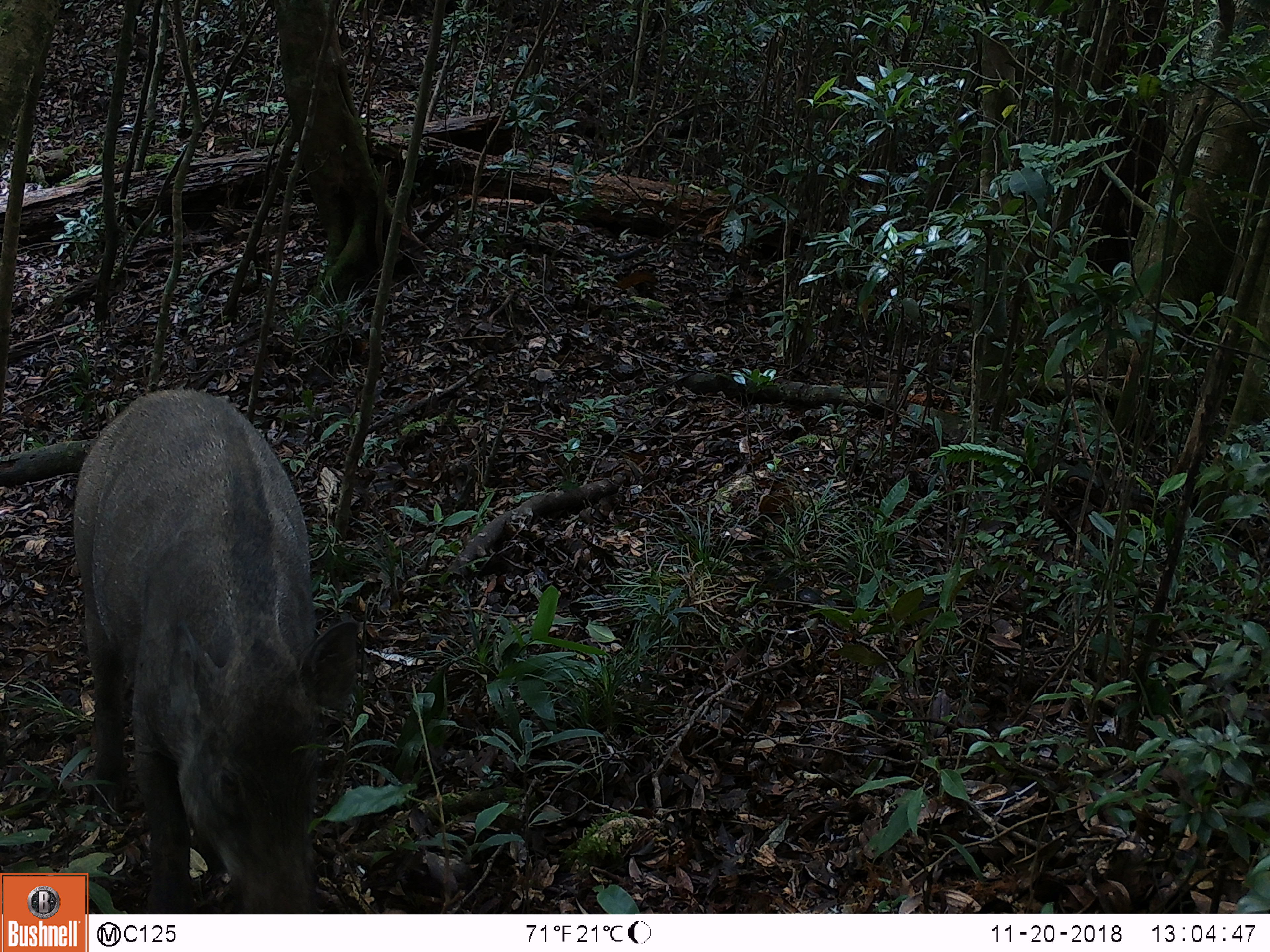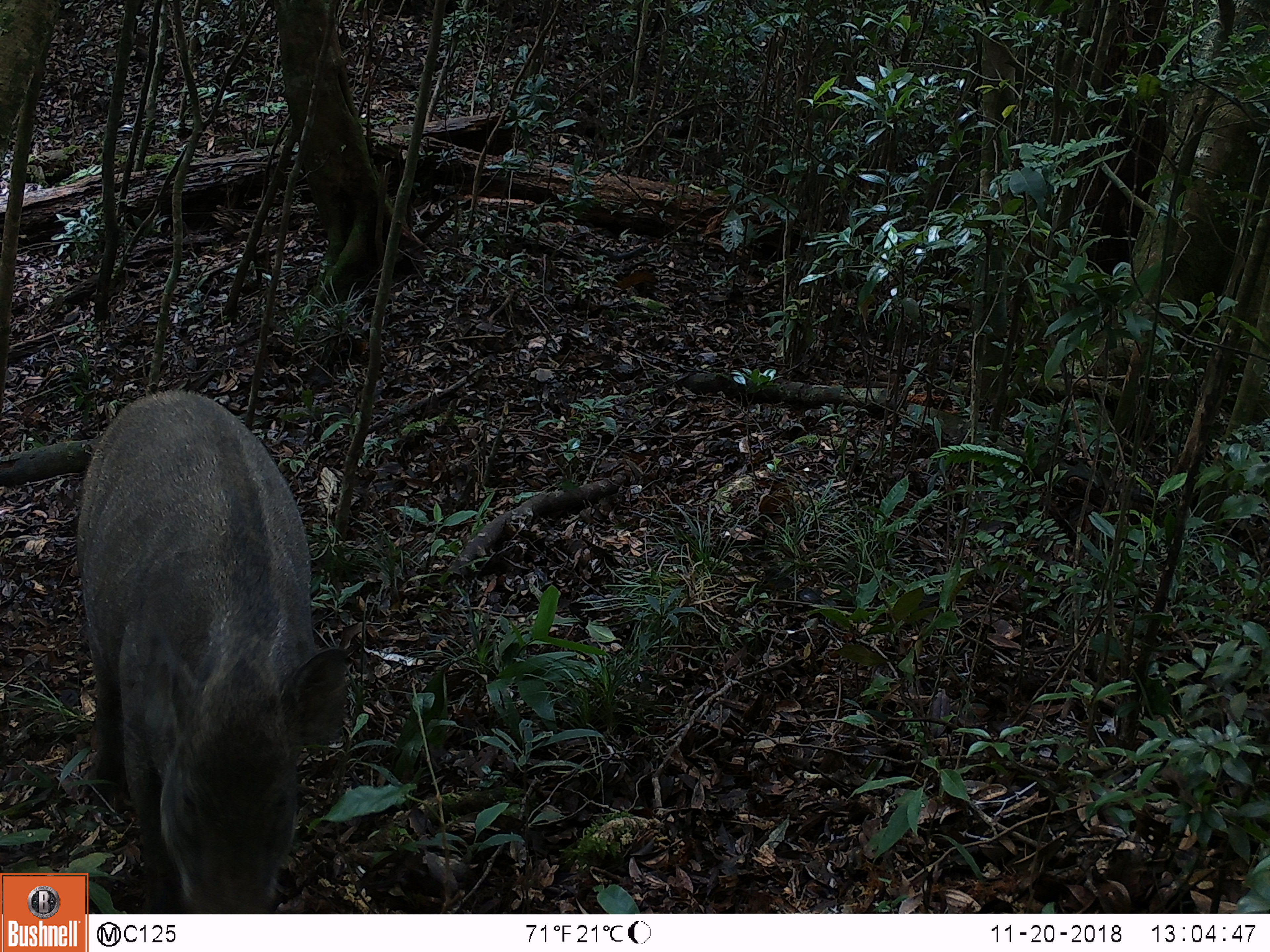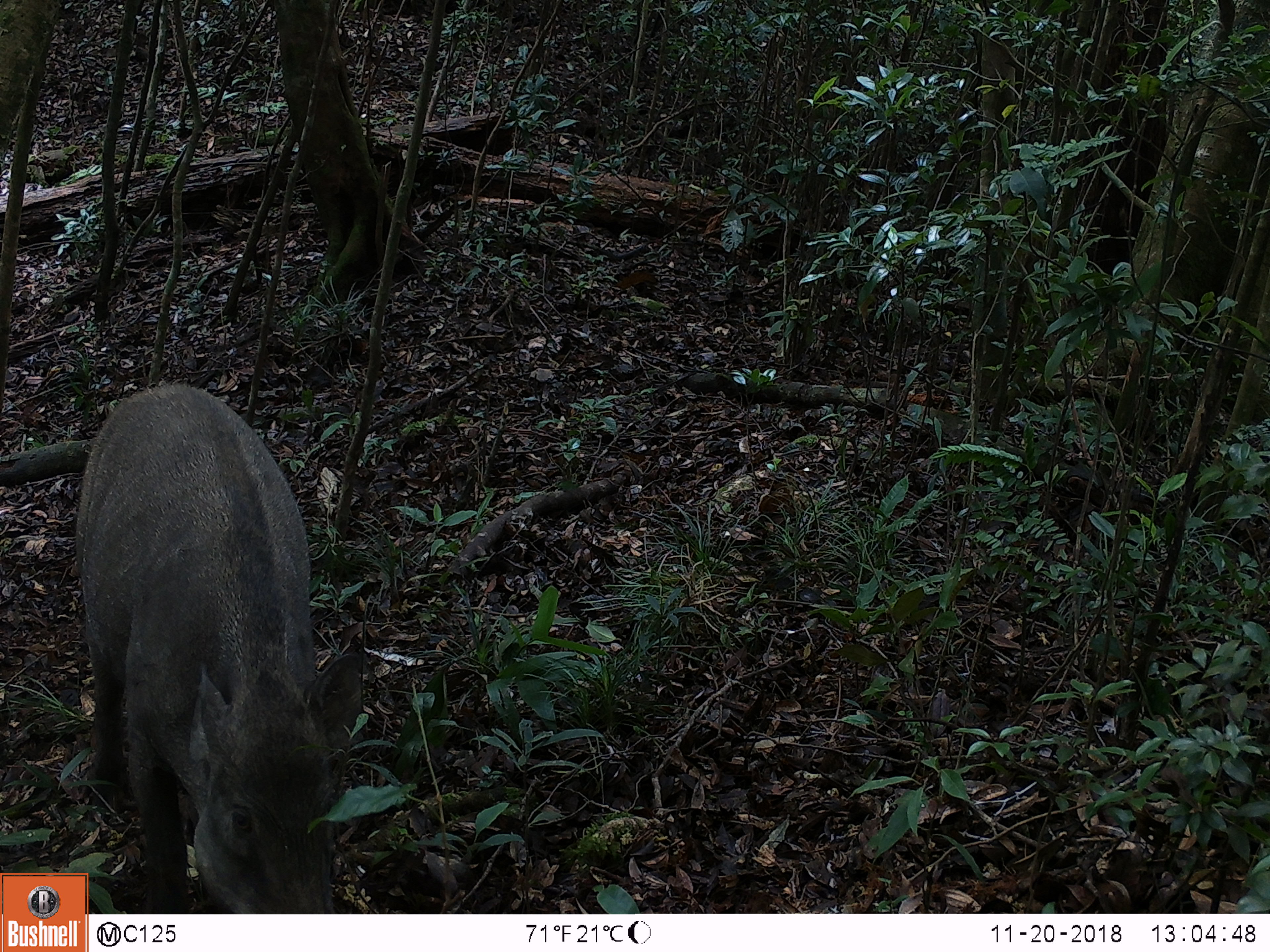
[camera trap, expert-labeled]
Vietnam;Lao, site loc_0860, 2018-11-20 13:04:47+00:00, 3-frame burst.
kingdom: Animalia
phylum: Chordata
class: Mammalia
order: Artiodactyla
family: Suidae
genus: Sus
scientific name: Sus scrofa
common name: eurasian wild pig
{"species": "eurasian wild pig (Sus scrofa)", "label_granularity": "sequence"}